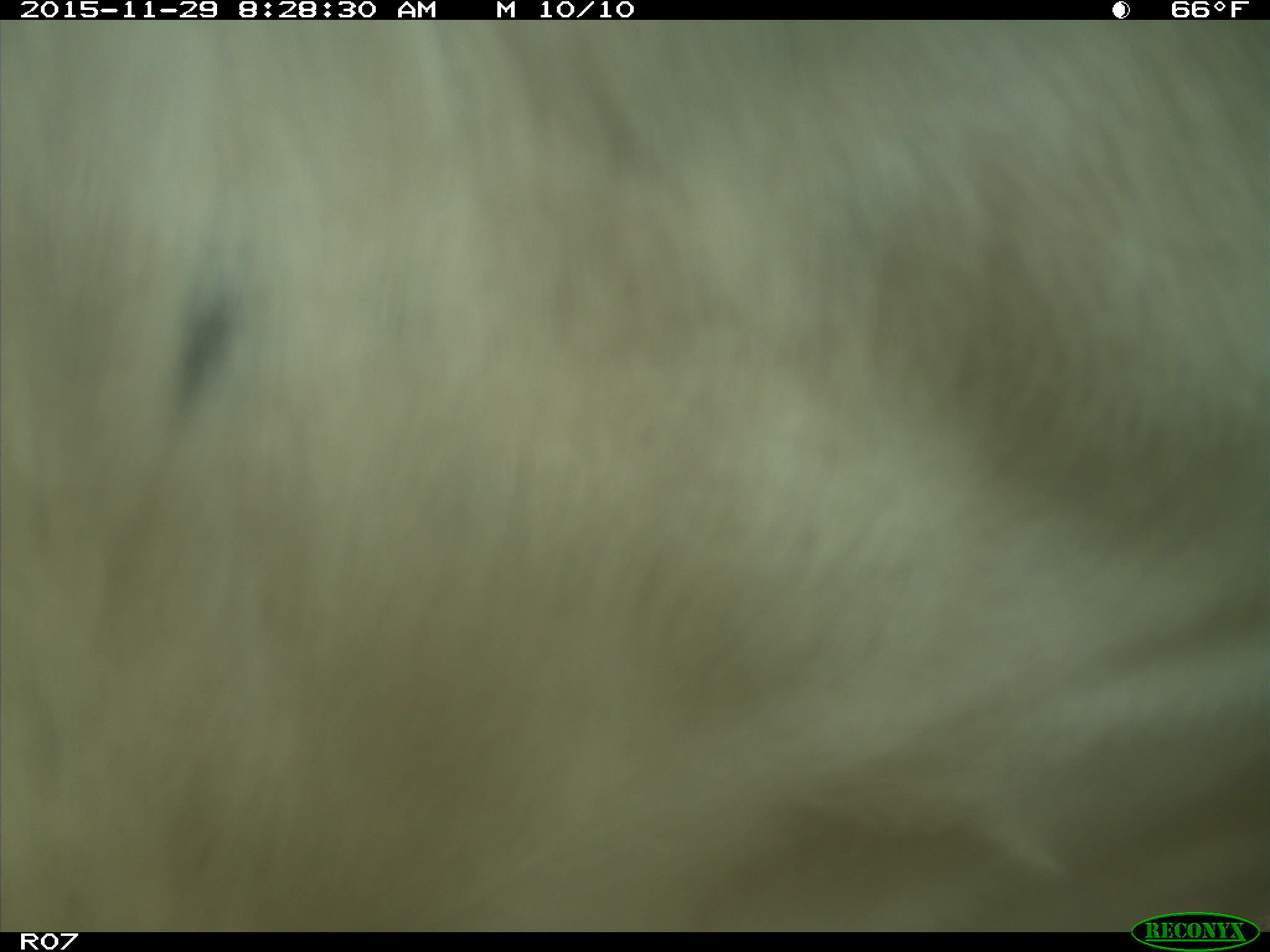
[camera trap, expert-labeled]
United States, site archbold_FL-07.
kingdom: Animalia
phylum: Chordata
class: Mammalia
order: Artiodactyla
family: Bovidae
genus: Bos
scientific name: Bos taurus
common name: domestic cow